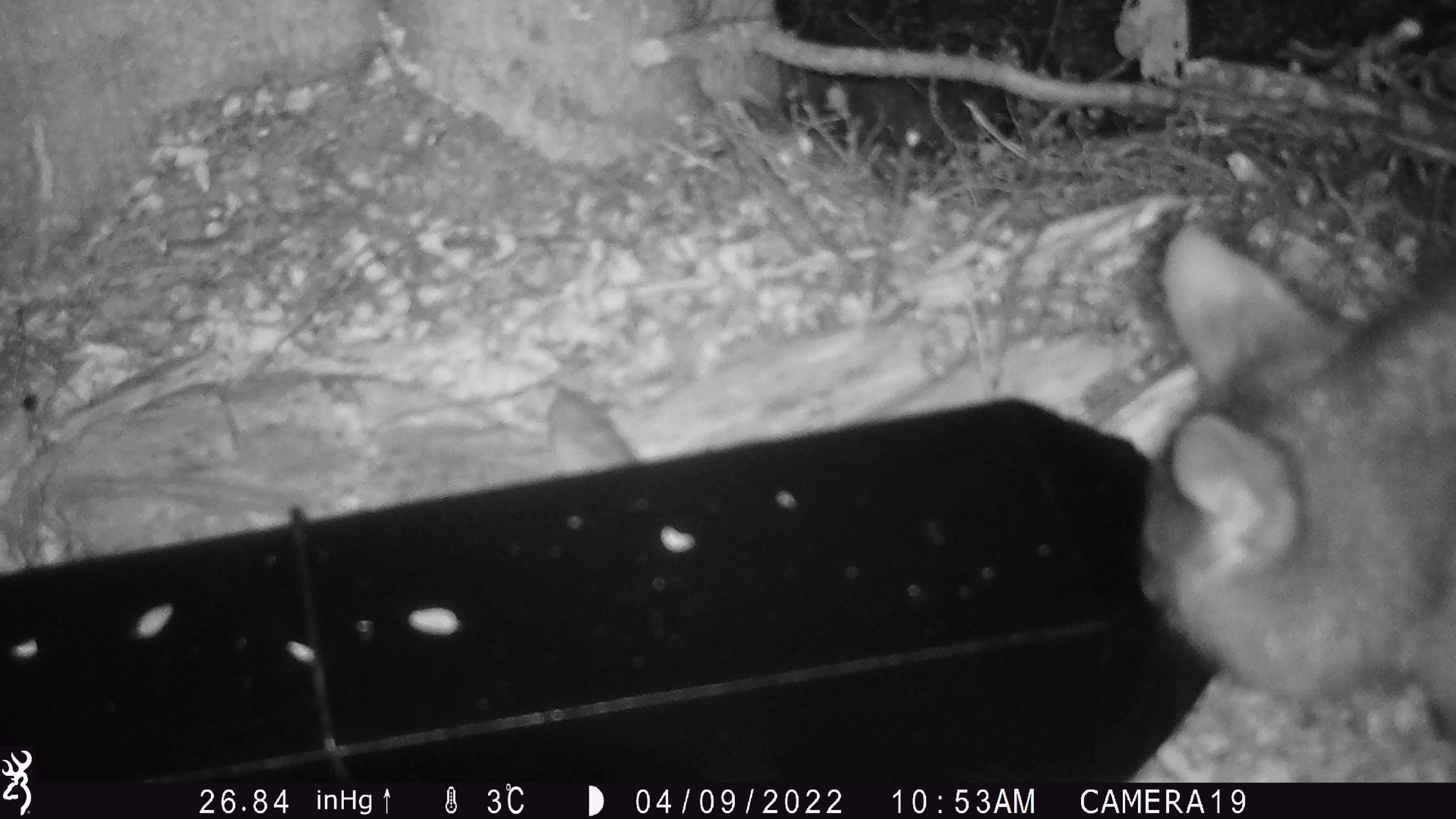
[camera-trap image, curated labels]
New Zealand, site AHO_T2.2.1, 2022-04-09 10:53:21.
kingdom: Animalia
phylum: Chordata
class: Mammalia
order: Diprotodontia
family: Phalangeridae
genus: Trichosurus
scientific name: Trichosurus vulpecula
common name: common brushtail possum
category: possum